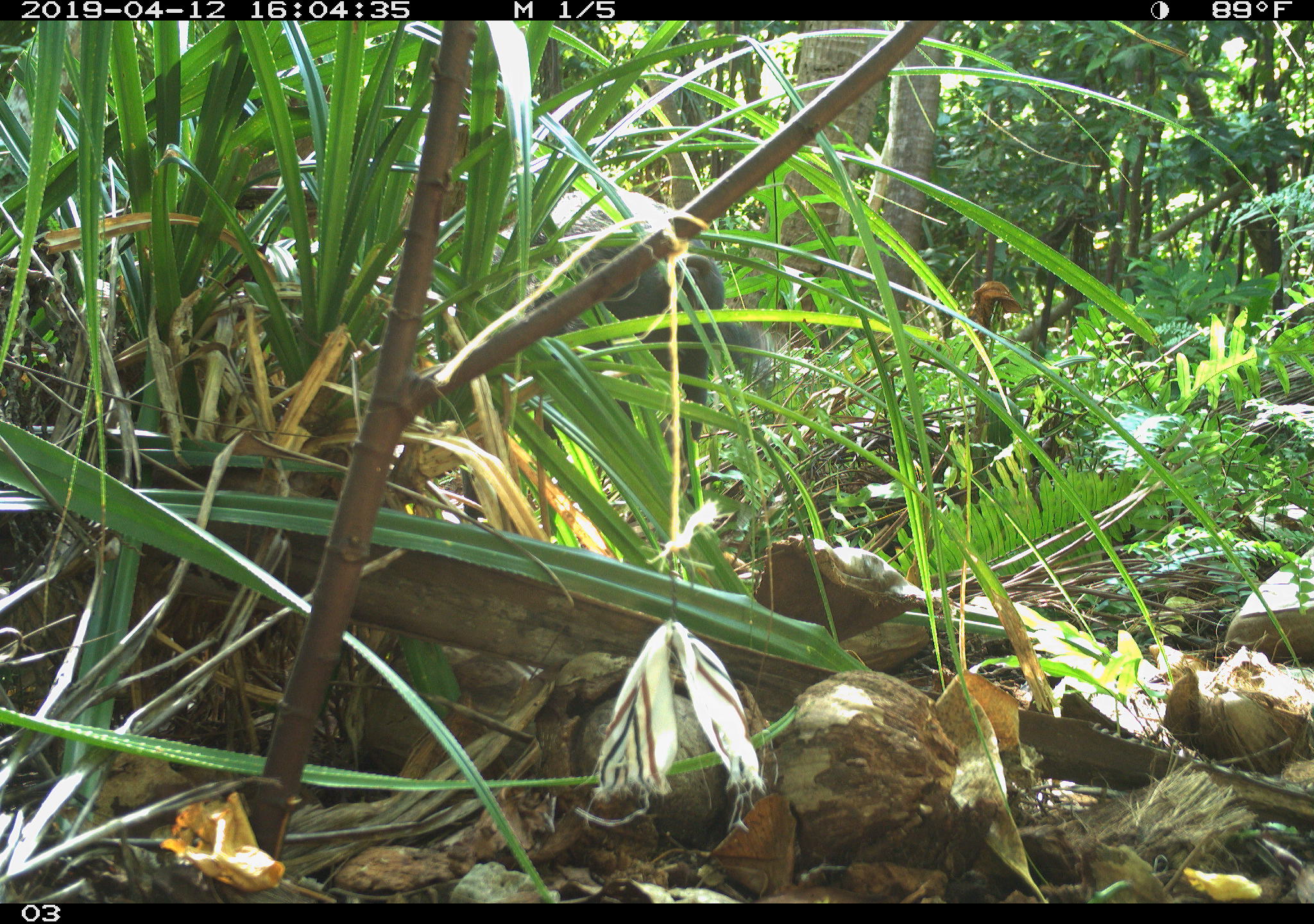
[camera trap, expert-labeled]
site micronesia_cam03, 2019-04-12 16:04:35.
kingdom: Animalia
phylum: Chordata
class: Mammalia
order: Artiodactyla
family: Suidae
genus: Sus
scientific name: Sus scrofa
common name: pig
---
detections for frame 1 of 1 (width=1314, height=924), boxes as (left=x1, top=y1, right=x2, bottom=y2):
pig: (left=529, top=184, right=766, bottom=468)